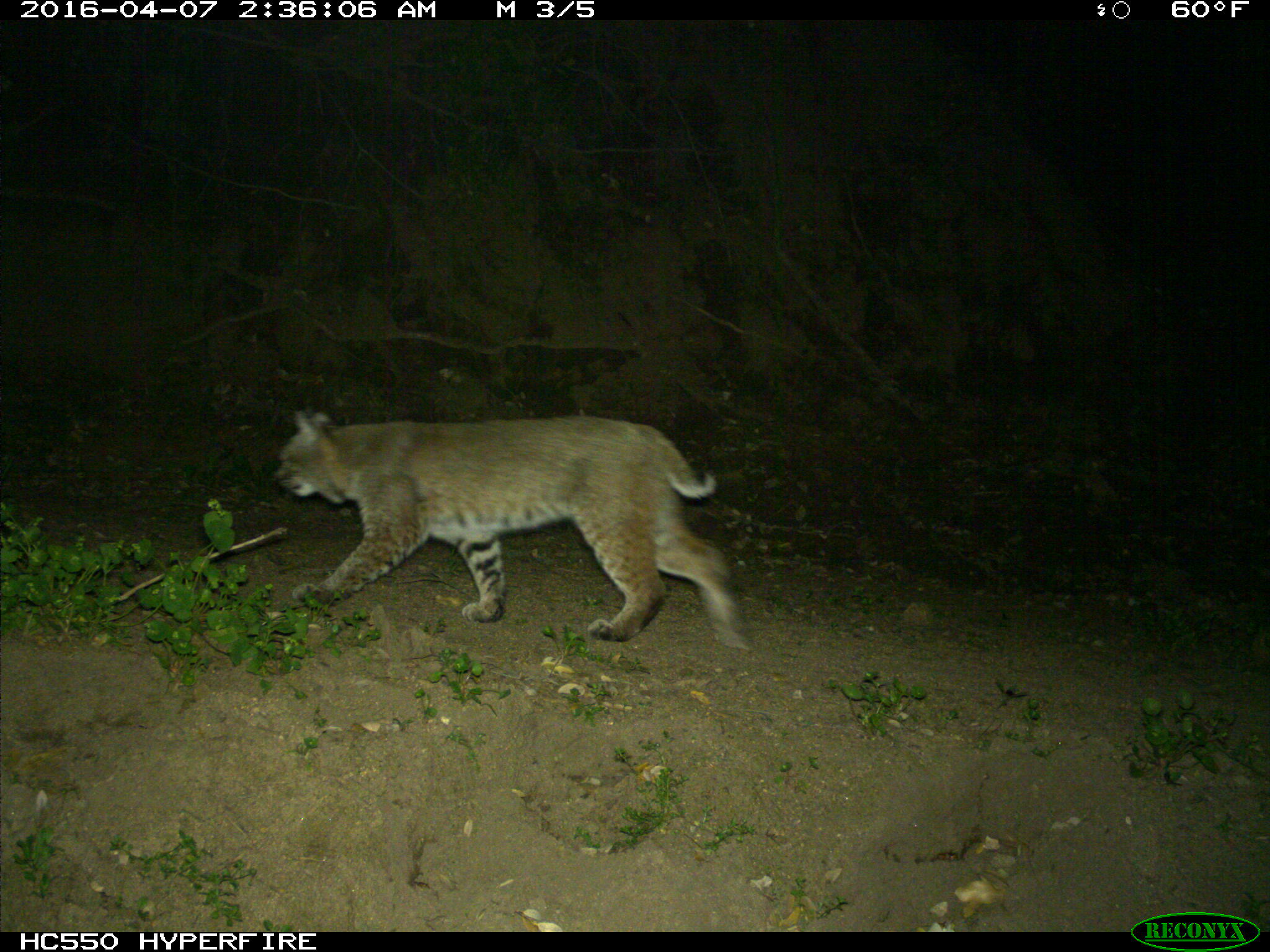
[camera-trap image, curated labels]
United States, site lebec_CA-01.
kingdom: Animalia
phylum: Chordata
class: Mammalia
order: Carnivora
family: Felidae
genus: Lynx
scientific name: Lynx rufus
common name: bobcat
Lynx rufus (bobcat).